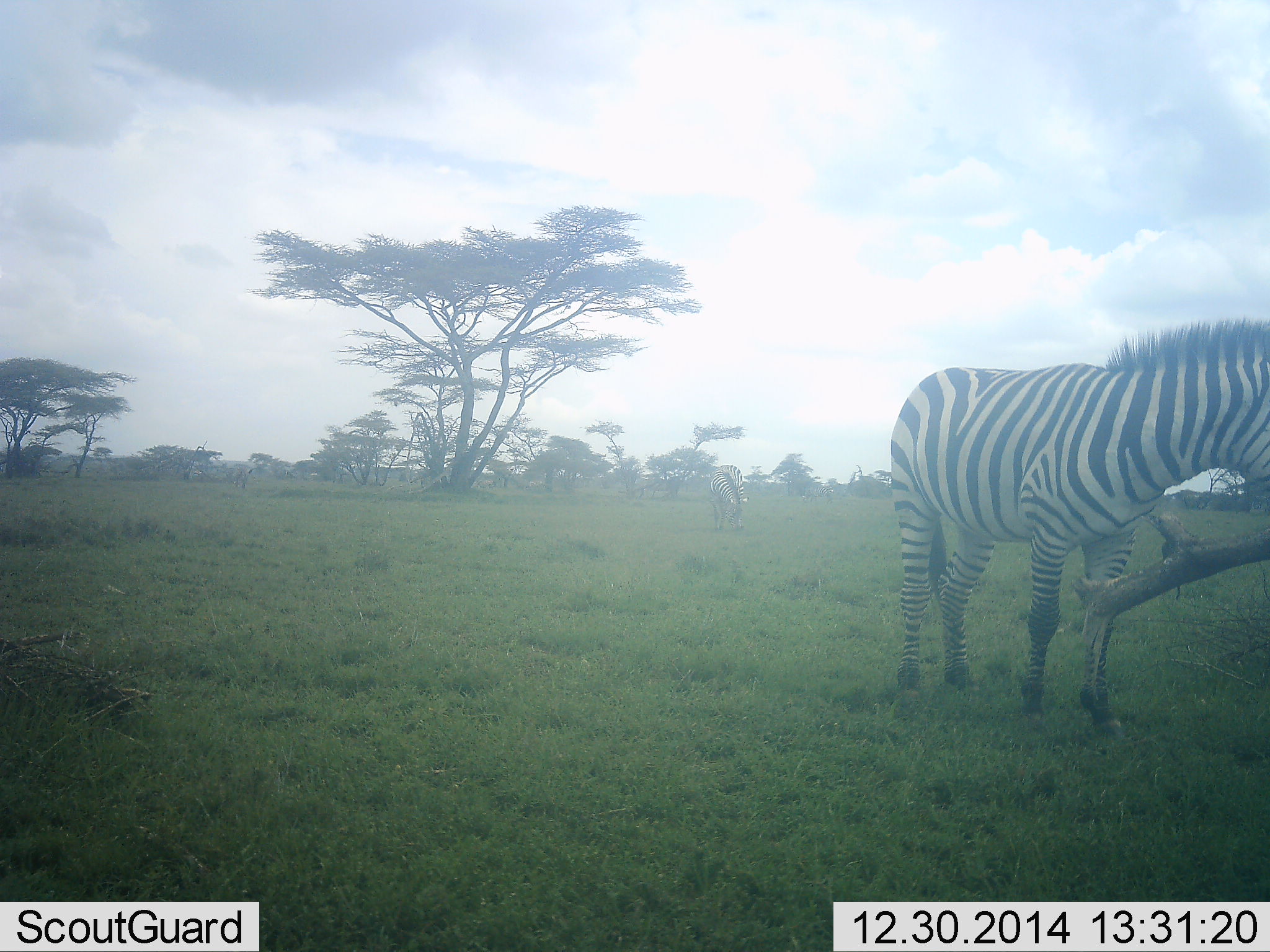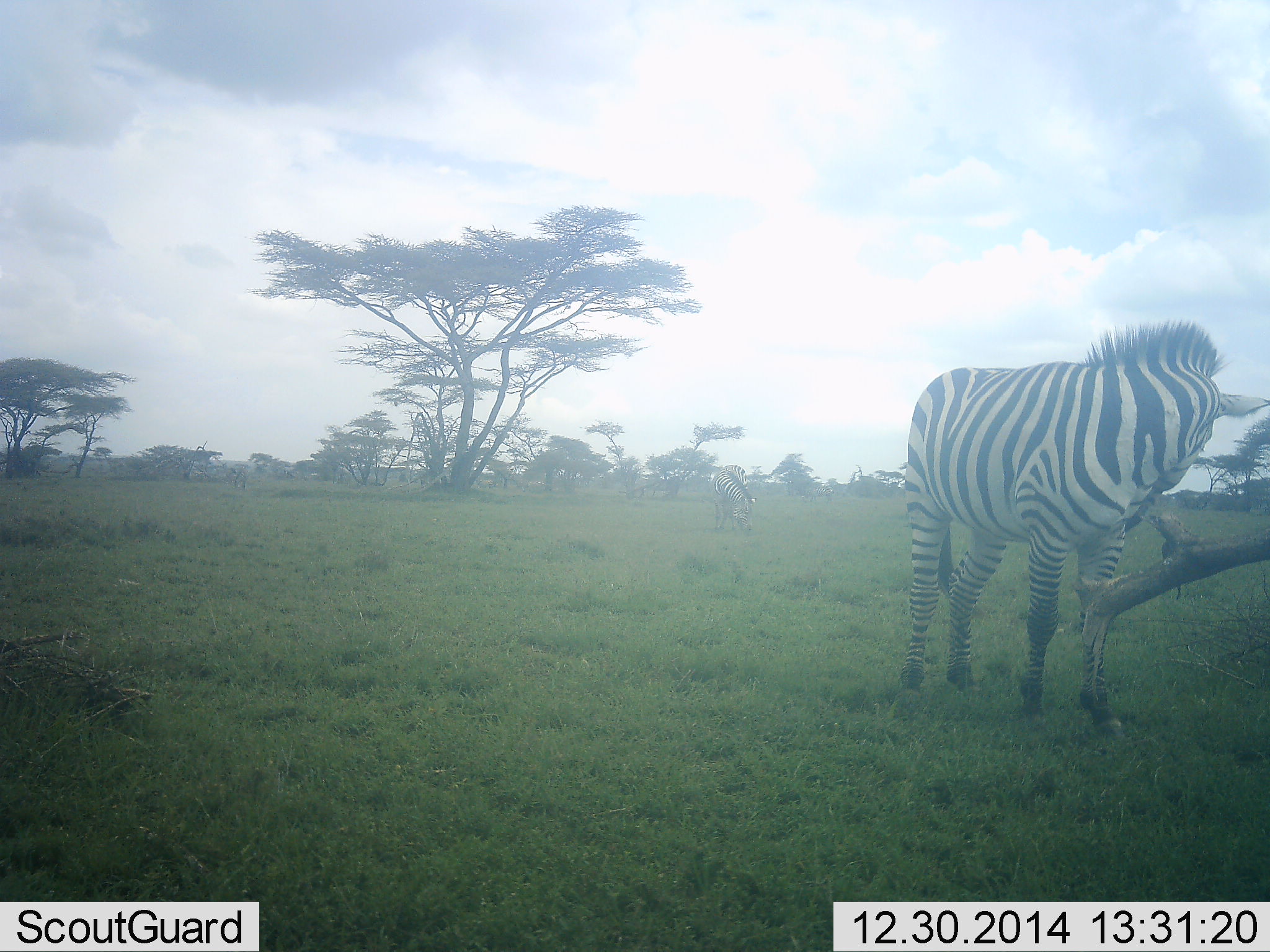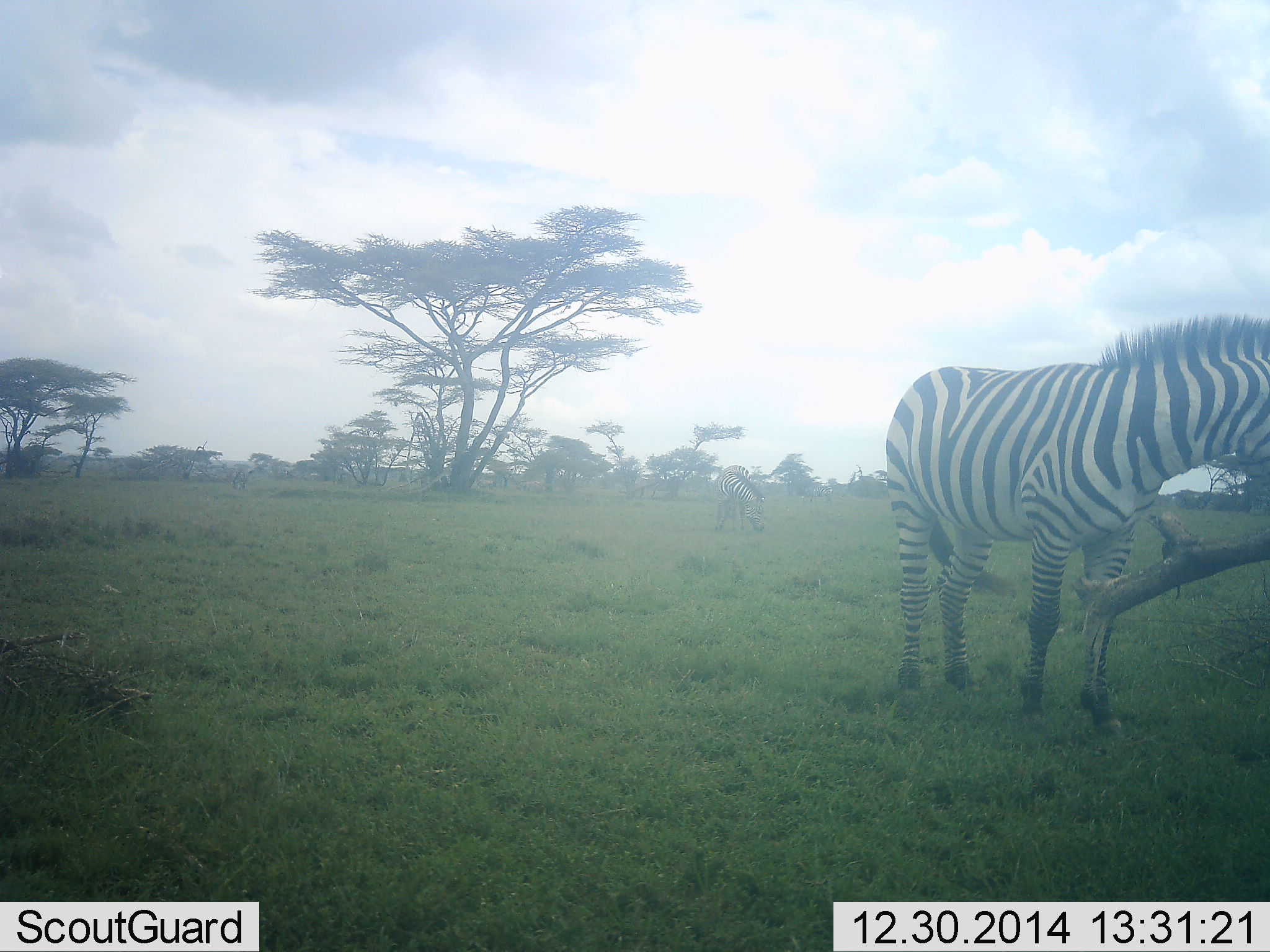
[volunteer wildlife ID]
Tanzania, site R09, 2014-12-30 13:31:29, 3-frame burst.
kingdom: Animalia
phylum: Chordata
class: Mammalia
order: Perissodactyla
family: Equidae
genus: Equus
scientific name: Equus quagga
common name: plains zebra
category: zebra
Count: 2.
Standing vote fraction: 100%.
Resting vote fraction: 0%.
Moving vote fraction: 10%.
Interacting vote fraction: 0%.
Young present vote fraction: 0%.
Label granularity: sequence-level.